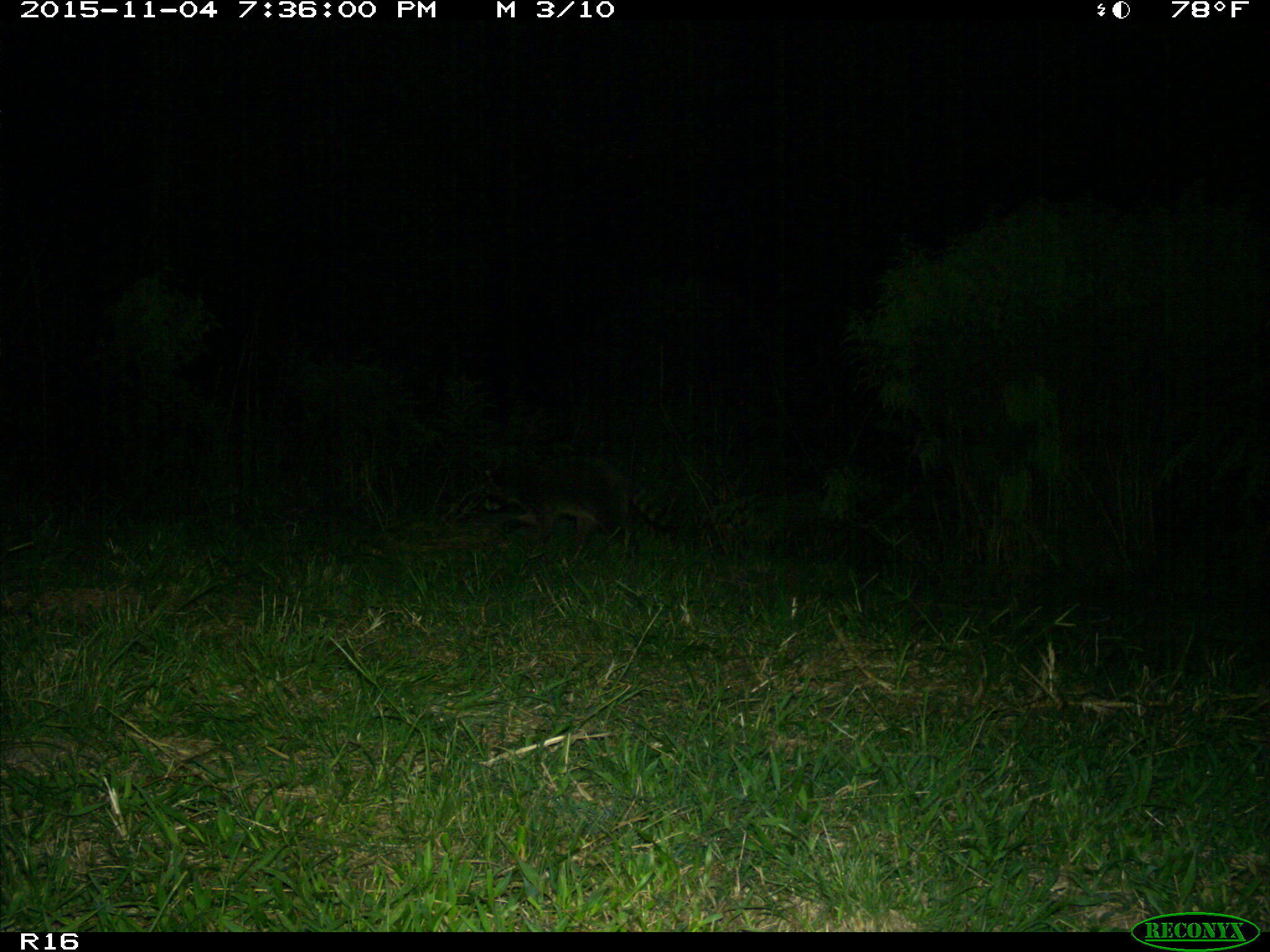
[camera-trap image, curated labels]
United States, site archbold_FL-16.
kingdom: Animalia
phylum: Chordata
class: Mammalia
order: Carnivora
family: Procyonidae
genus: Procyon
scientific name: Procyon lotor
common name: common raccoon